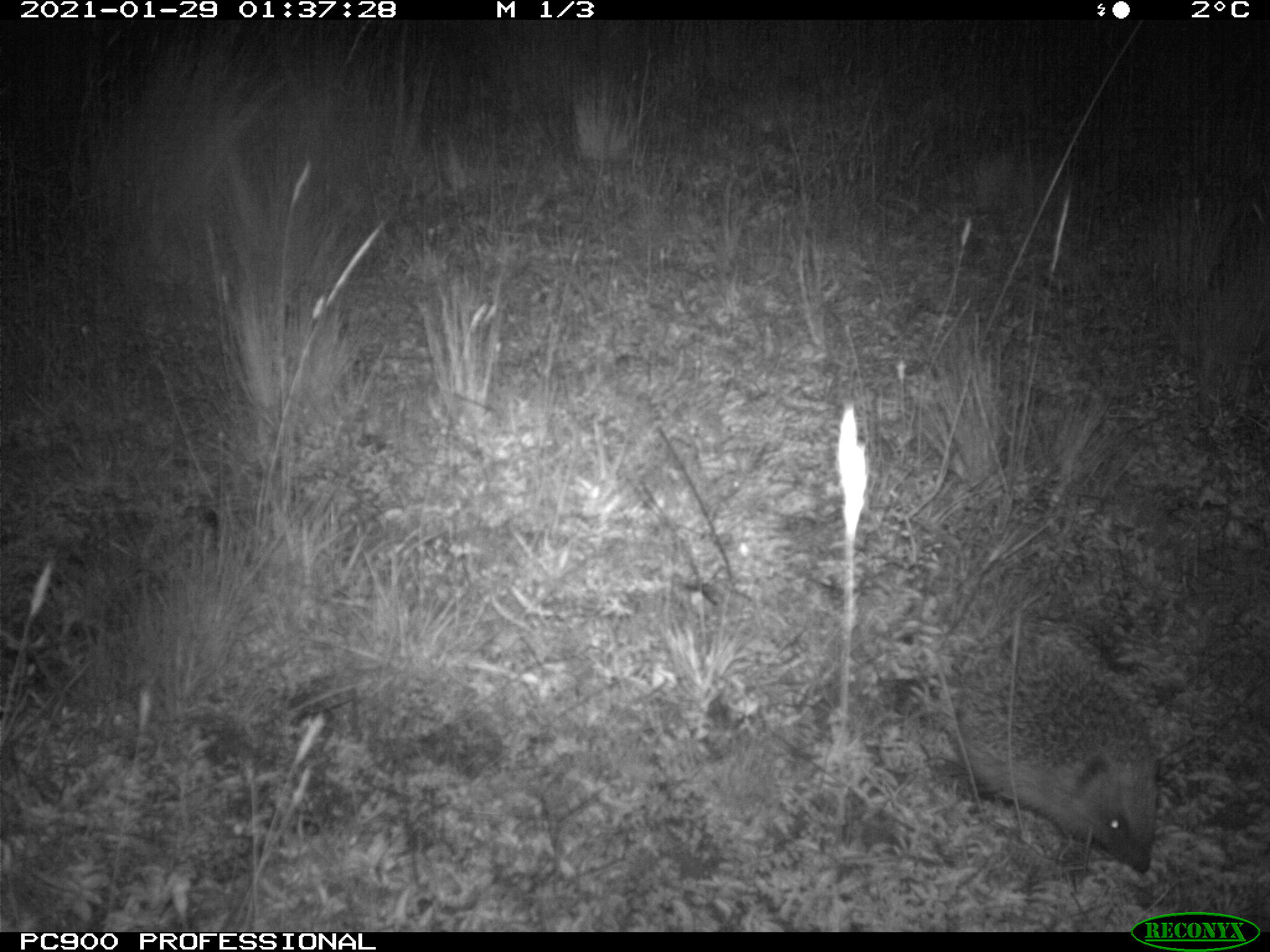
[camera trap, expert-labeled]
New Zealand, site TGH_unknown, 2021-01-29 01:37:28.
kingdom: Animalia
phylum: Chordata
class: Mammalia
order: Eulipotyphla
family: Erinaceidae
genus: Erinaceus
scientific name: Erinaceus europaeus europaeus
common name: european hedgehog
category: hedgehog